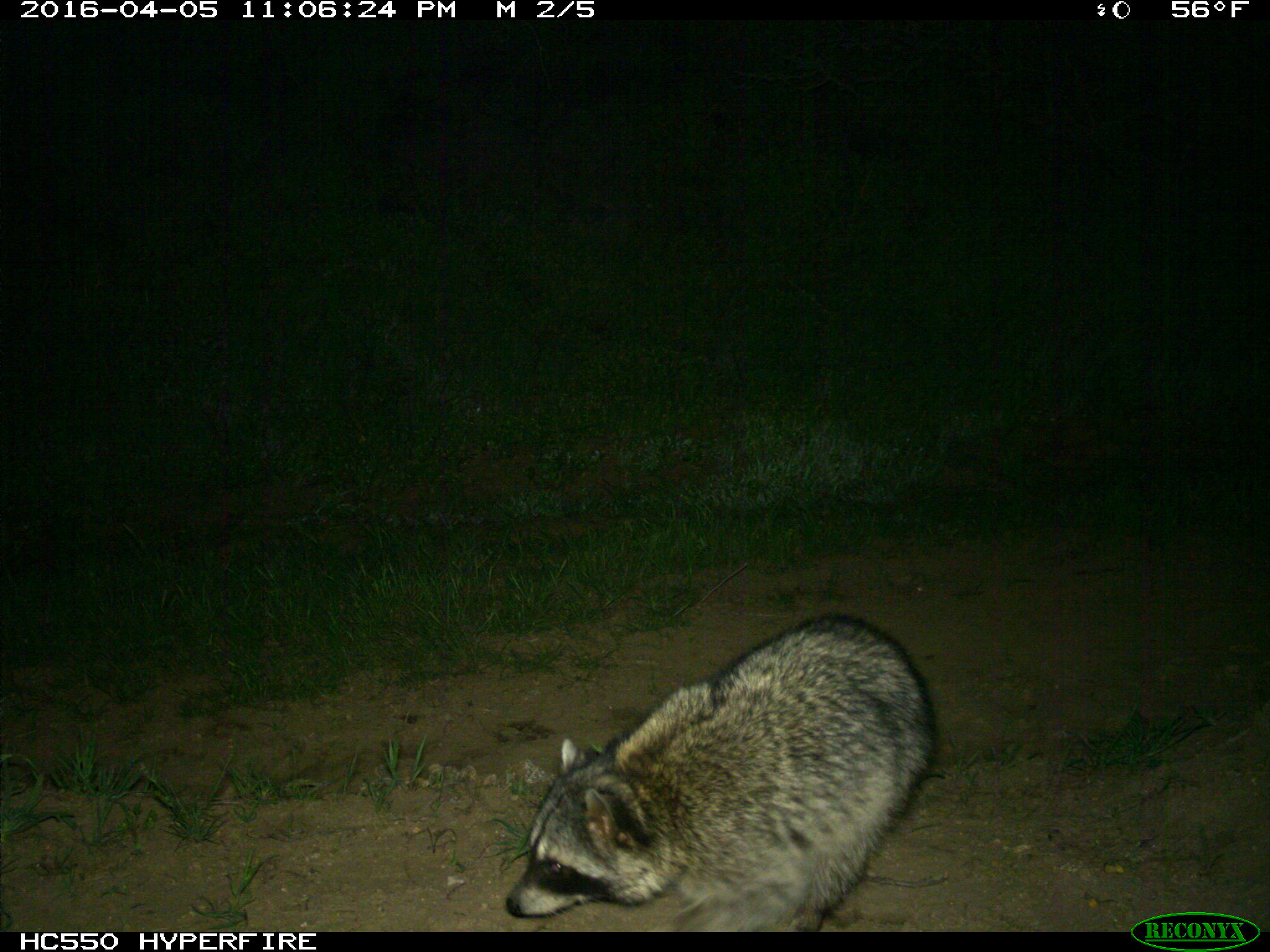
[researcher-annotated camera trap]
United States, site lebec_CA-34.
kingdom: Animalia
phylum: Chordata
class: Mammalia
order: Carnivora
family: Procyonidae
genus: Procyon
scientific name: Procyon lotor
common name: common raccoon